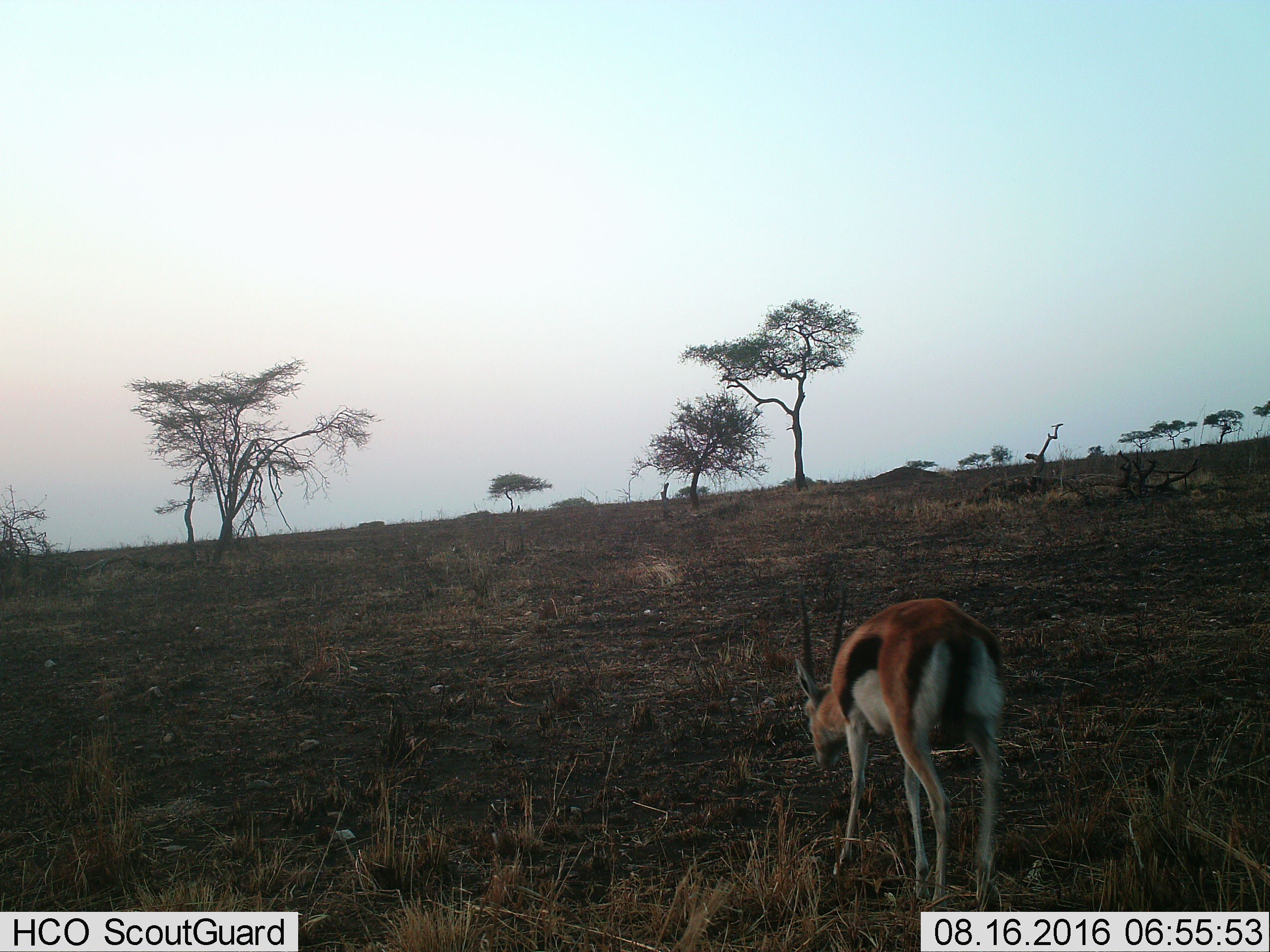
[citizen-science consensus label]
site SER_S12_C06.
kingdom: Animalia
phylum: Chordata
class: Mammalia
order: Artiodactyla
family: Bovidae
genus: Eudorcas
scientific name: Eudorcas thomsonii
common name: thomson's gazelle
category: gazellethomsons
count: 1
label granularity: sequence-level